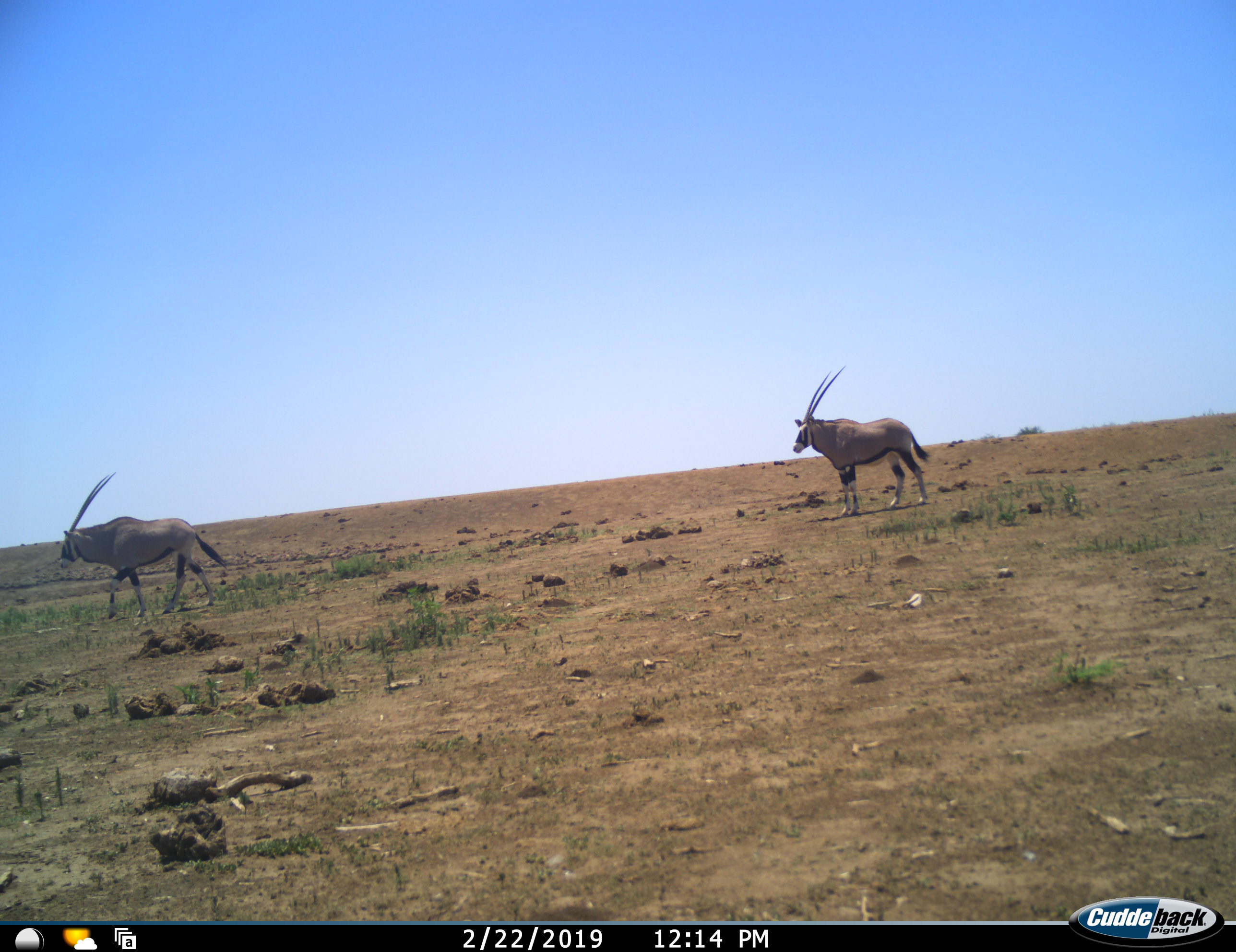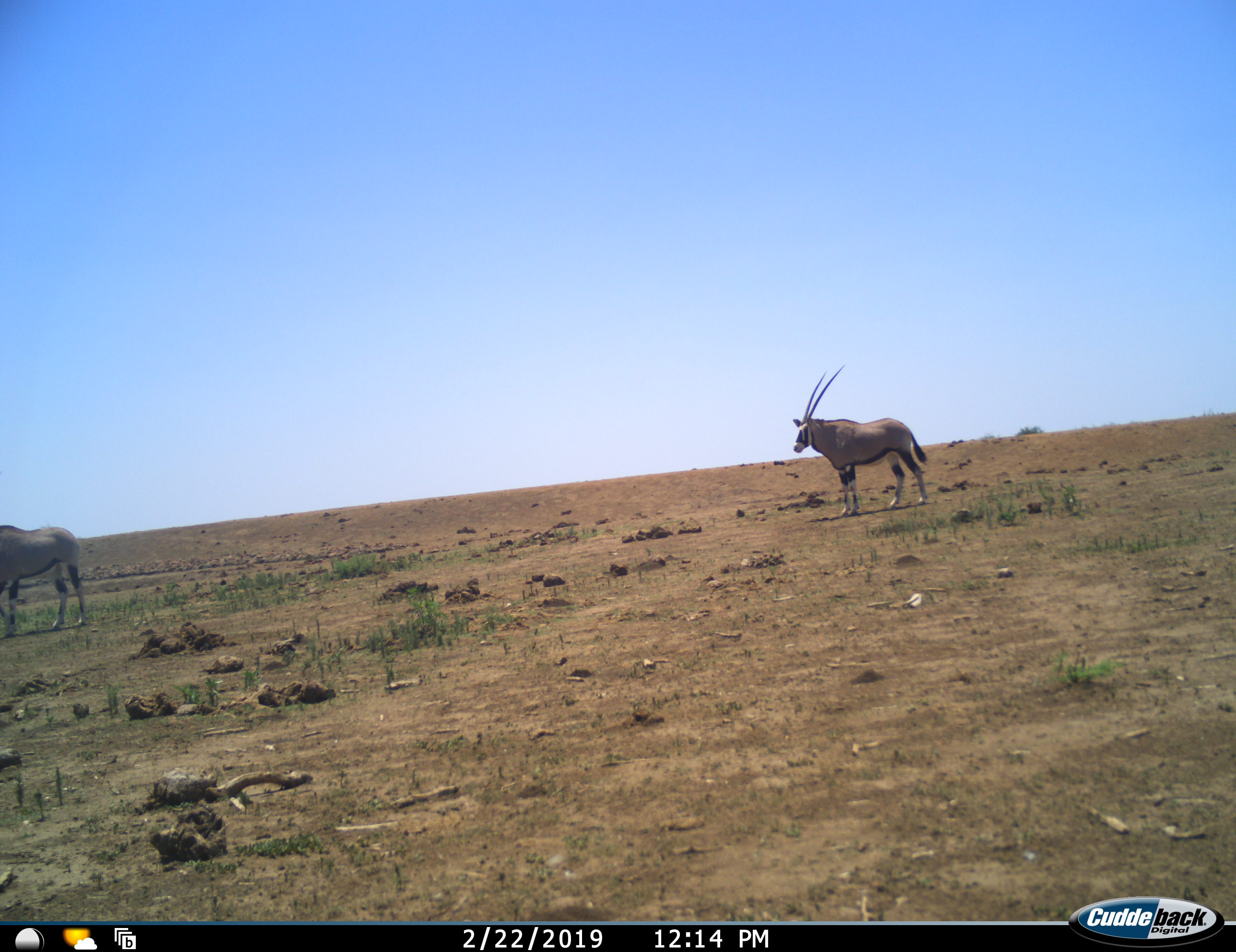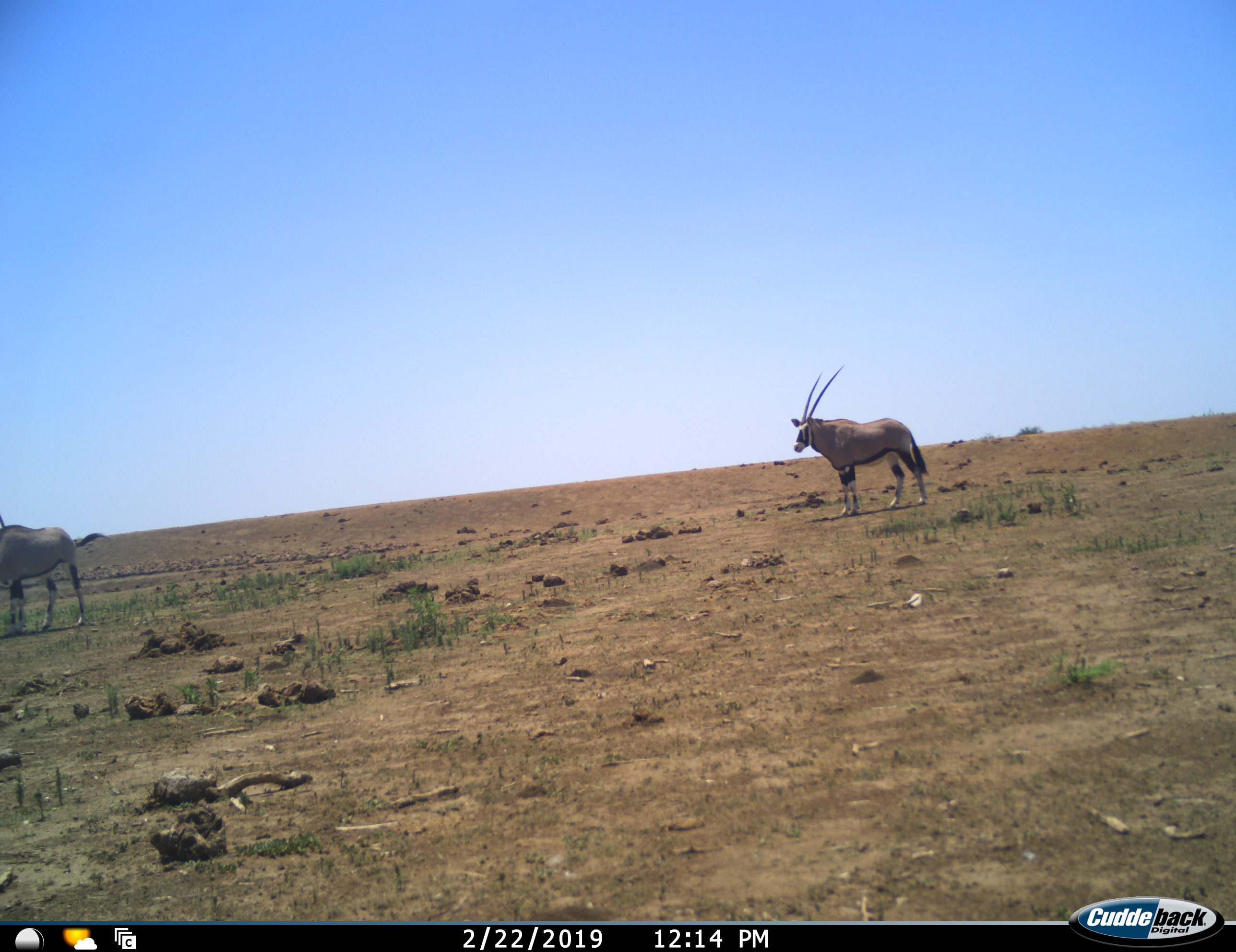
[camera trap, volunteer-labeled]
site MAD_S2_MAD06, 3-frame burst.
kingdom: Animalia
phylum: Chordata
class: Mammalia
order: Artiodactyla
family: Bovidae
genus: Oryx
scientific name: Oryx gazella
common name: gemsbok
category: oryx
Oryx (gemsbok) (Oryx gazella), count 2. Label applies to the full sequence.